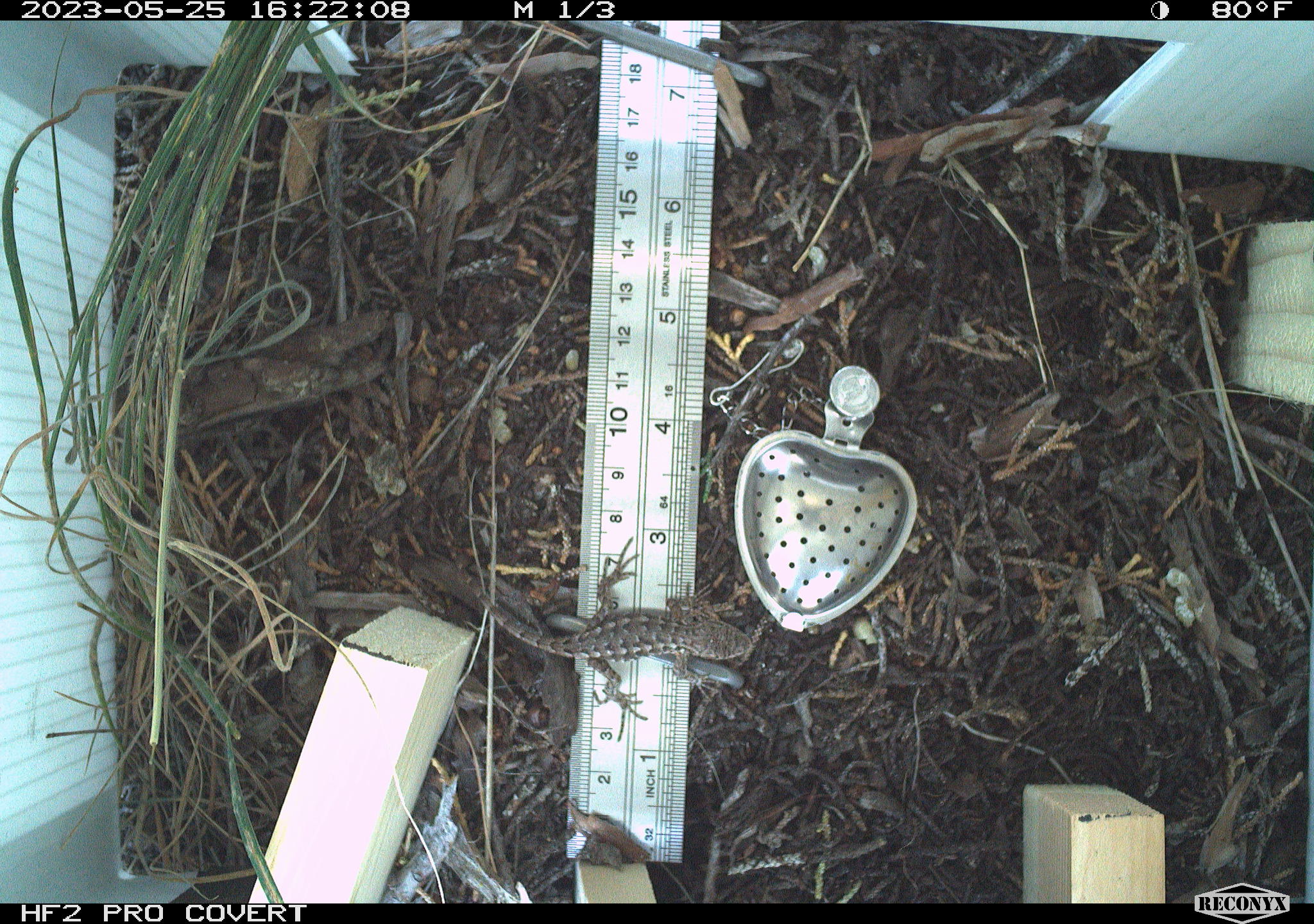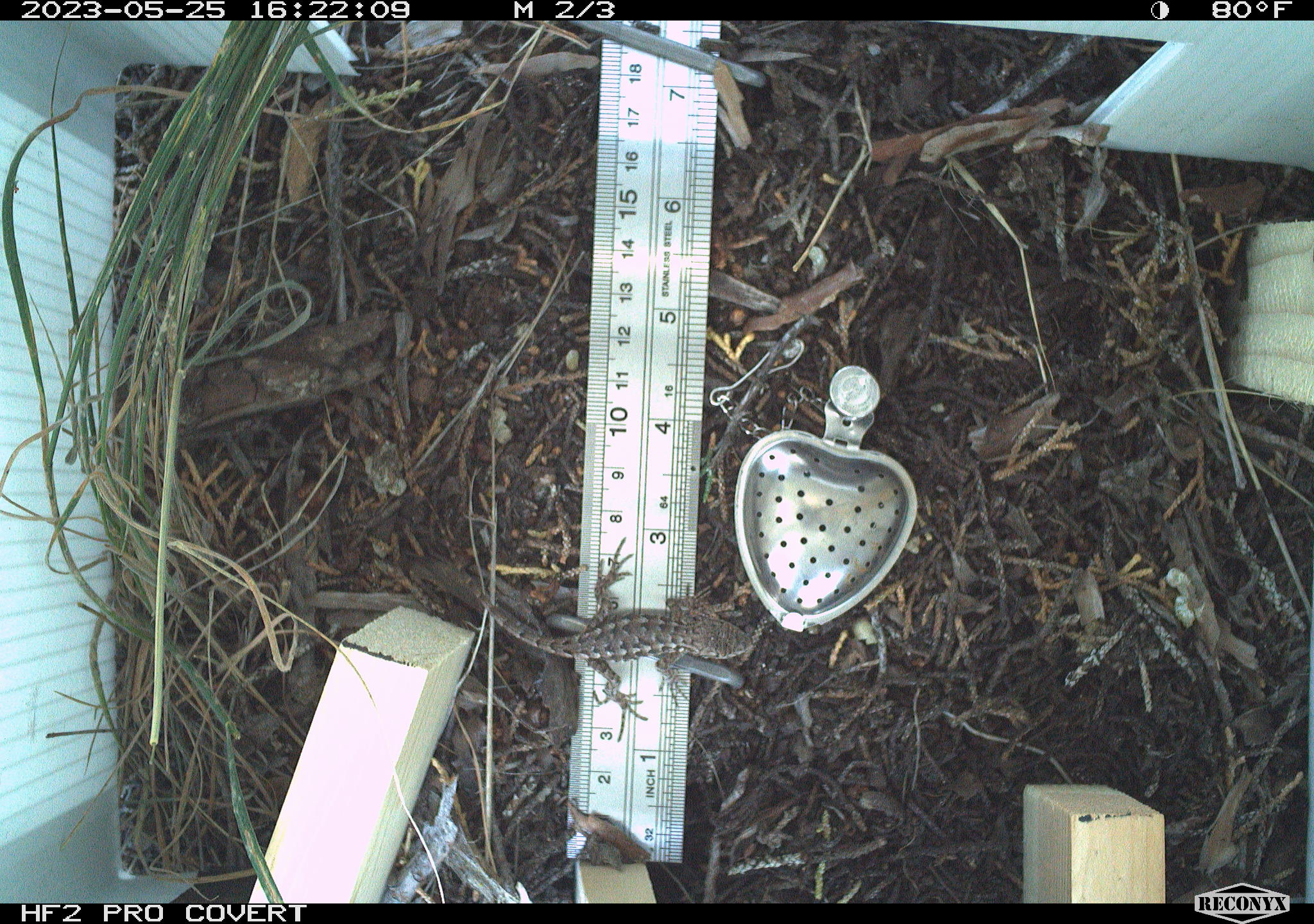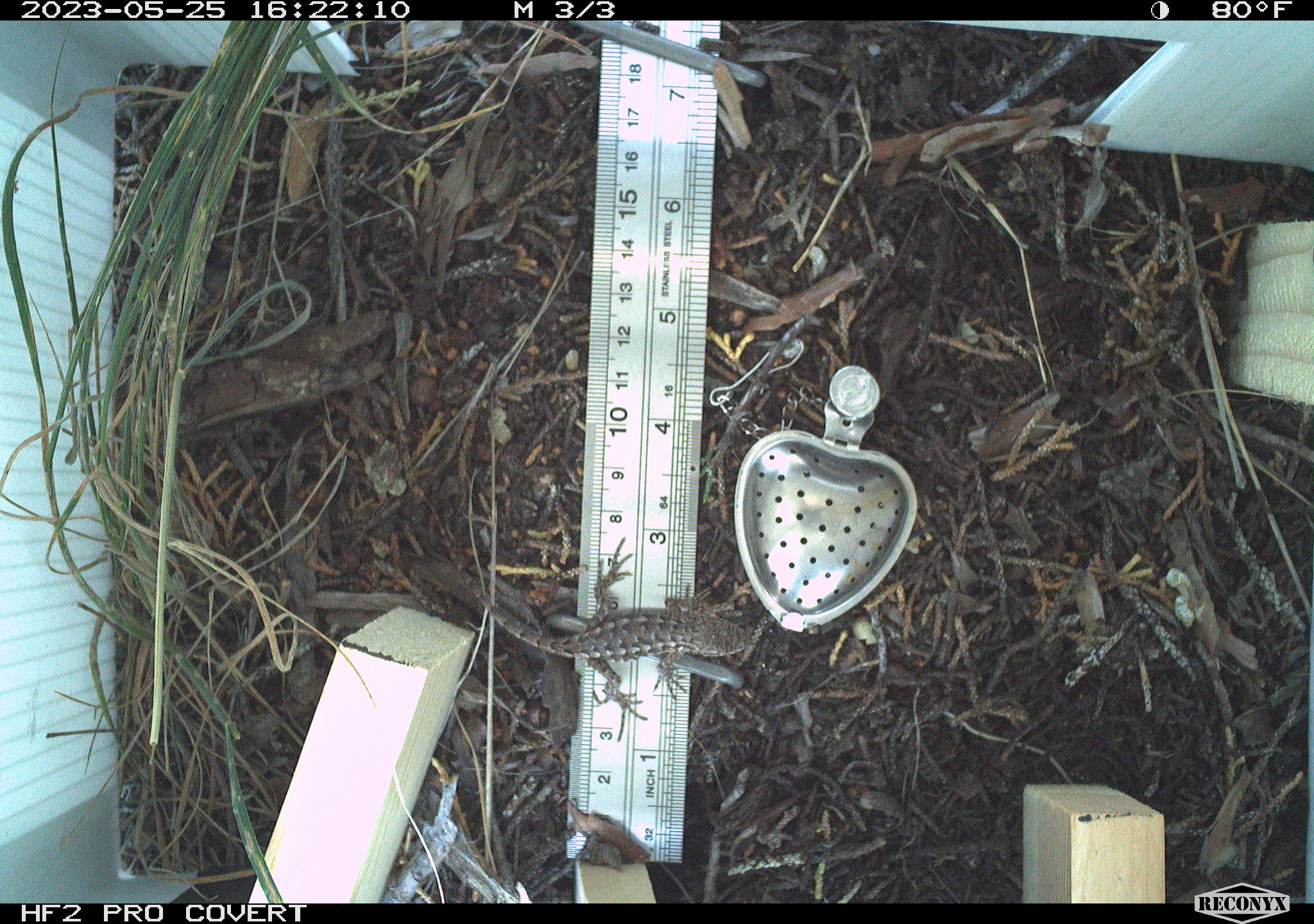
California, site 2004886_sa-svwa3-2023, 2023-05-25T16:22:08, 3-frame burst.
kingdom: Animalia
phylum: Chordata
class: Reptilia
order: Squamata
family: Phrynosomatidae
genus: Sceloporus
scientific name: Sceloporus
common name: spiny lizards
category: sceloporus species